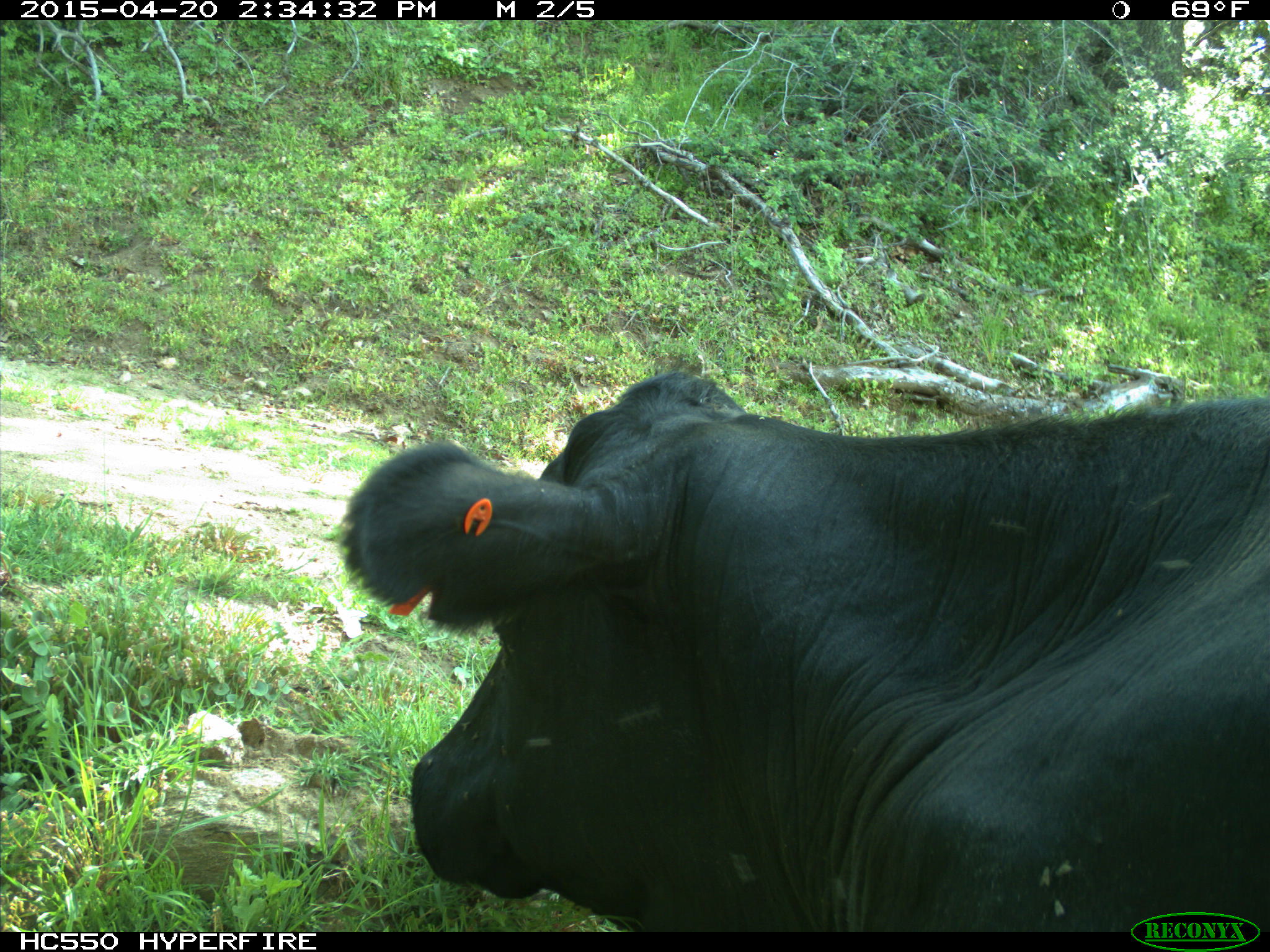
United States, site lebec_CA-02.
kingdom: Animalia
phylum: Chordata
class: Mammalia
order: Artiodactyla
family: Bovidae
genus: Bos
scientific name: Bos taurus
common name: domestic cow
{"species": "Bos taurus (domestic cow)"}